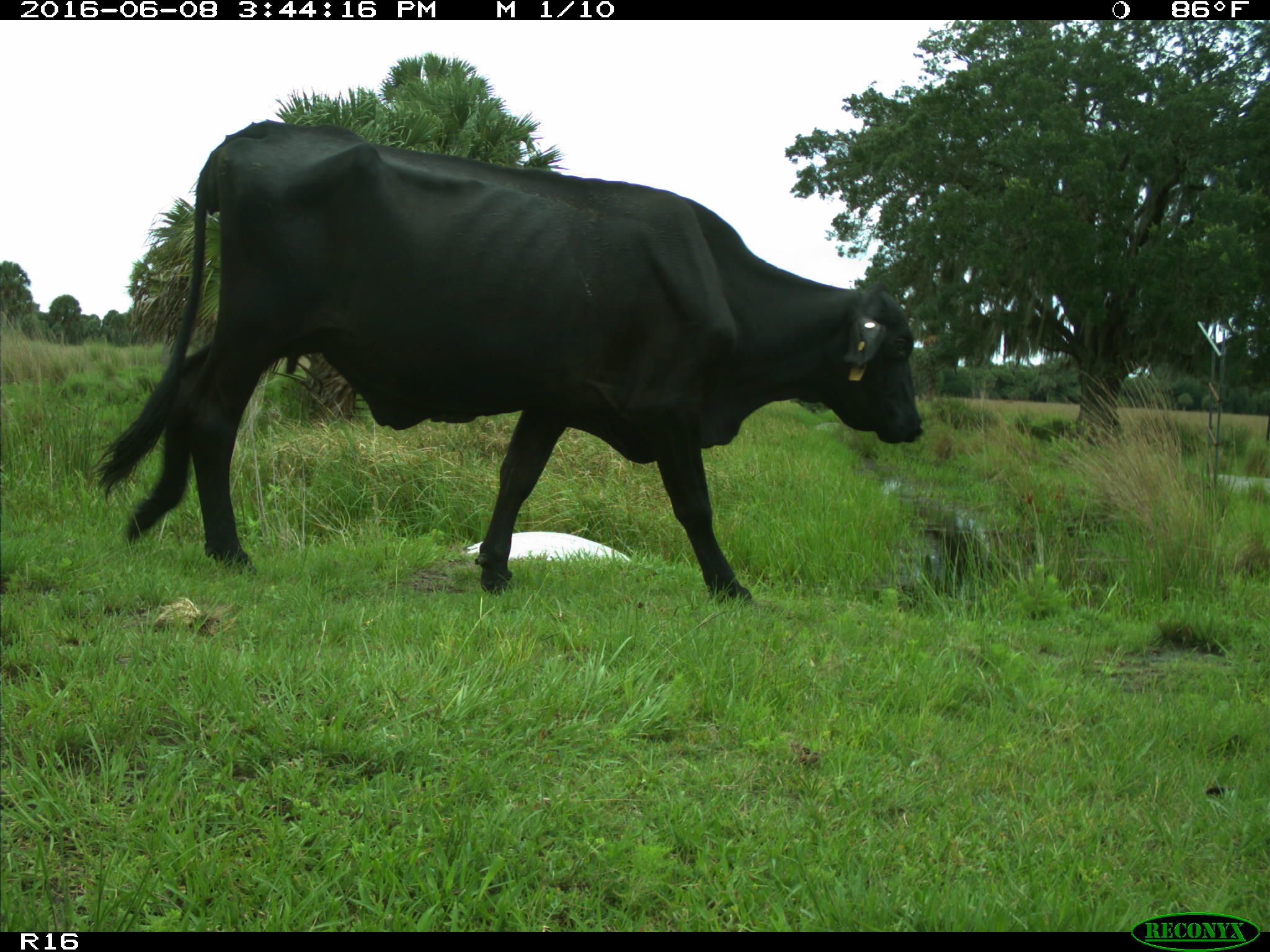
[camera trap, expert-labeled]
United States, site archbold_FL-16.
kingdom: Animalia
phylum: Chordata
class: Mammalia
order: Artiodactyla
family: Bovidae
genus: Bos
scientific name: Bos taurus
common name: domestic cow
Bos taurus (domestic cow).